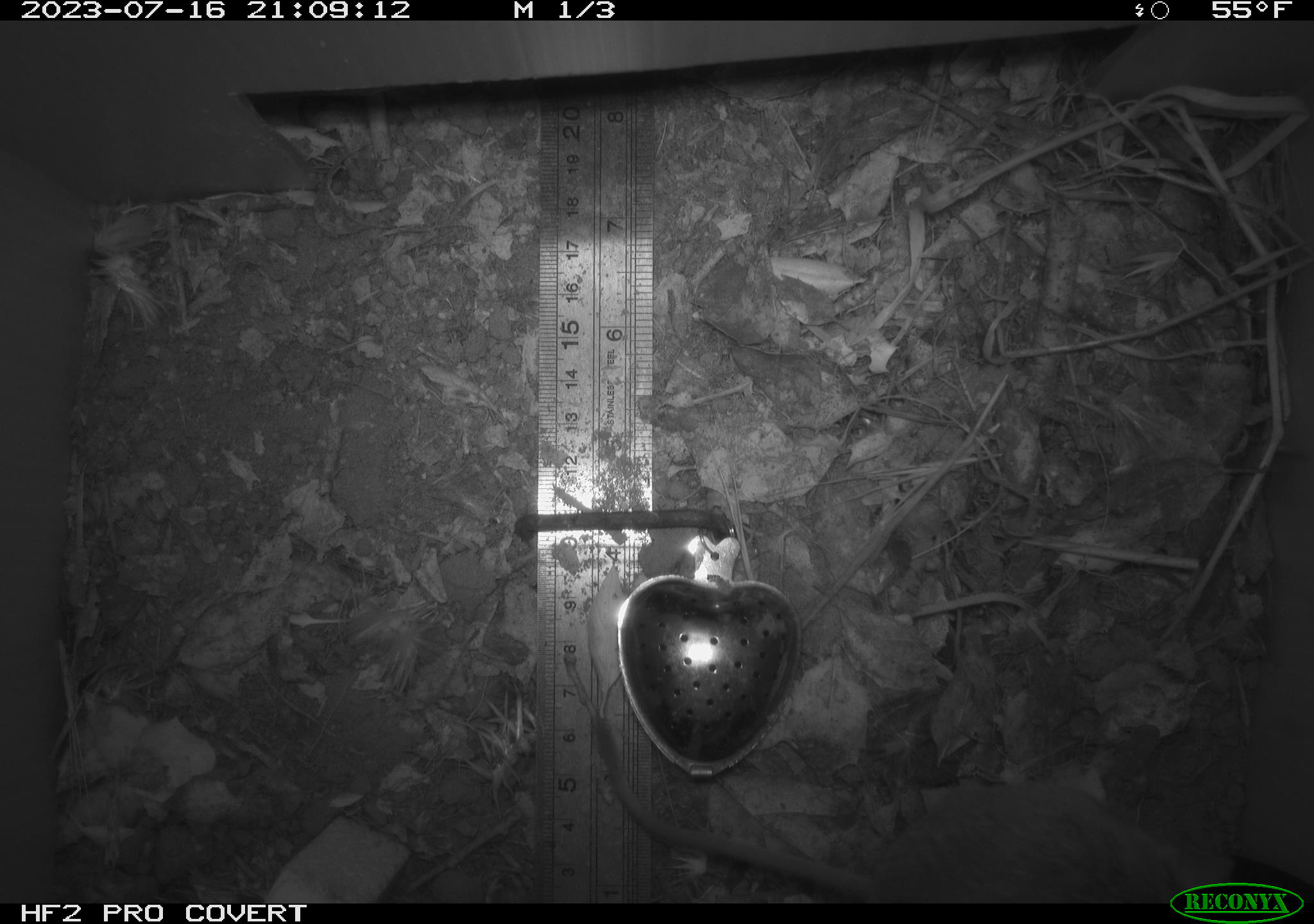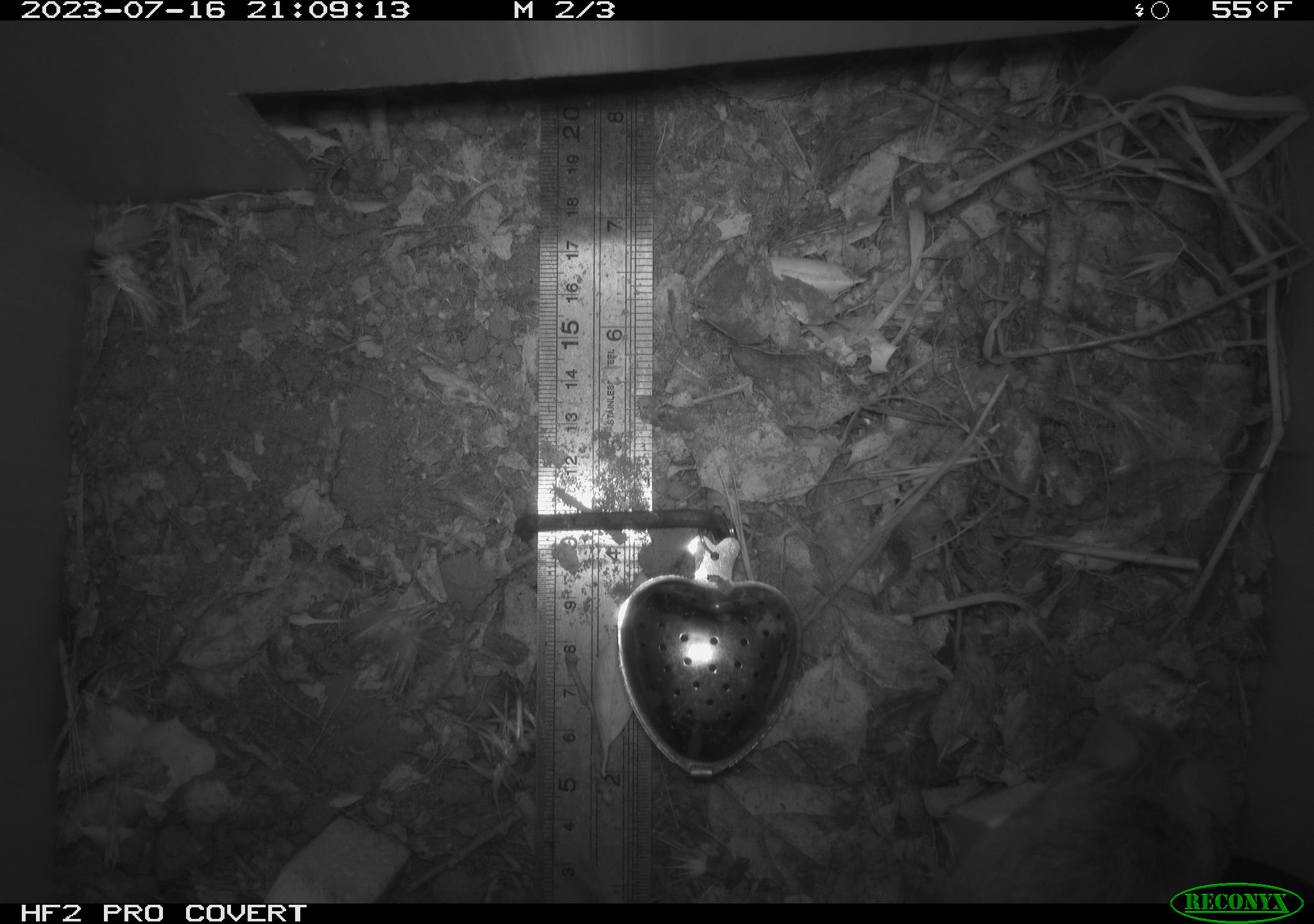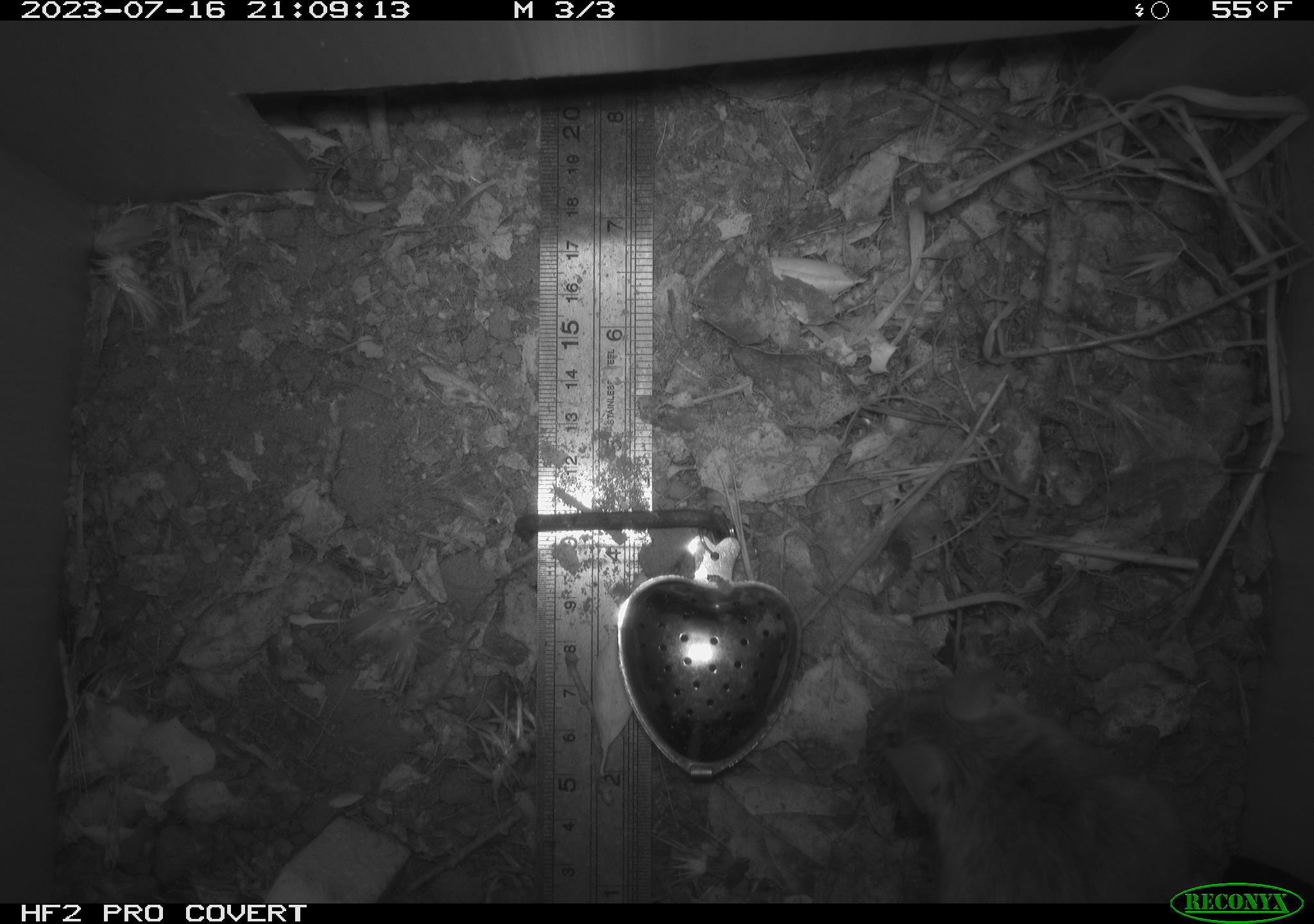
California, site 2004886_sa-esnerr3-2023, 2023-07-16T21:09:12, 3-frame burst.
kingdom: Animalia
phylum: Chordata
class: Mammalia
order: Rodentia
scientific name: Rodentia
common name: mouse species